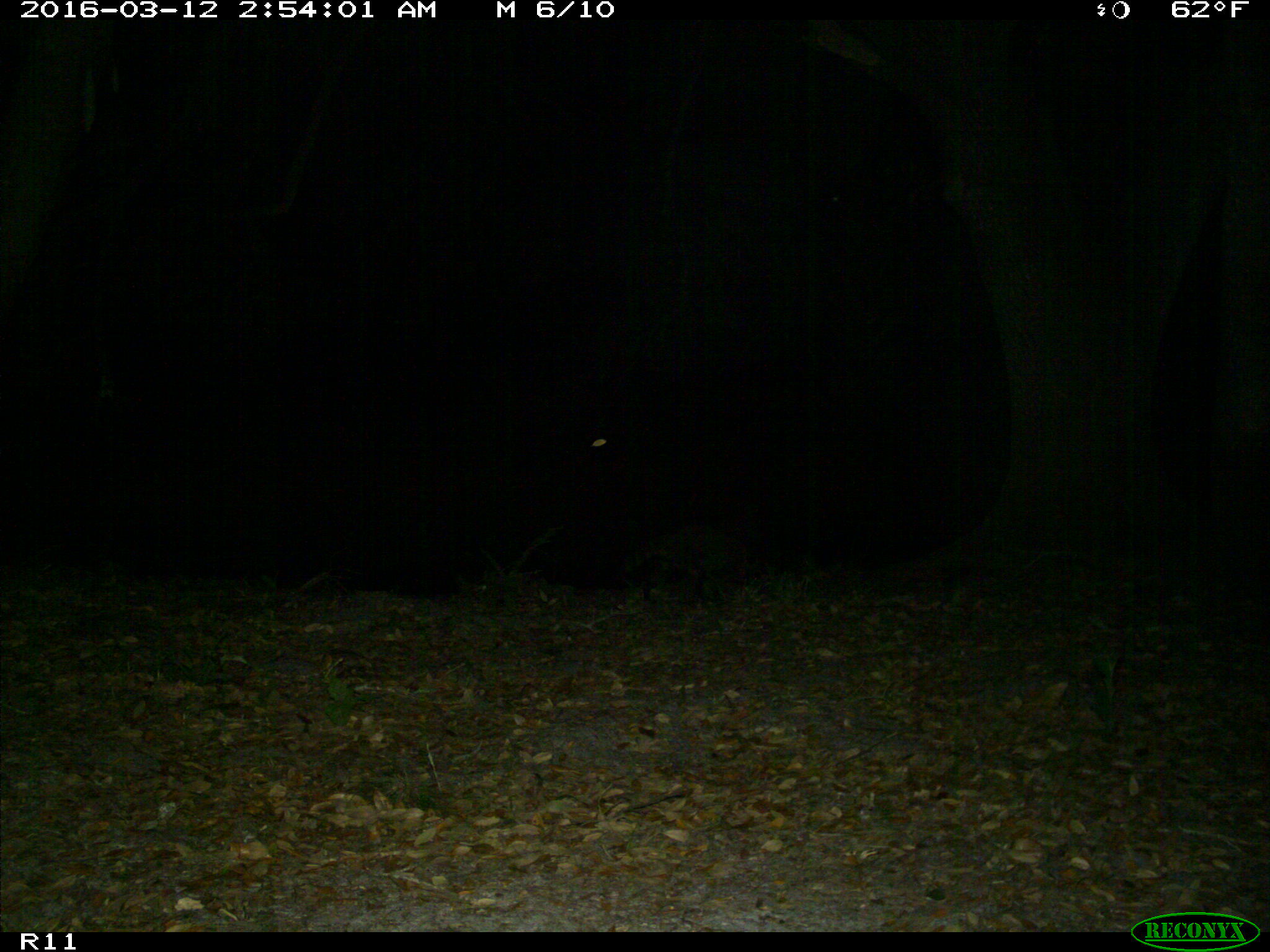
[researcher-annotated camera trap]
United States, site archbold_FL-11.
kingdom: Animalia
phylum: Chordata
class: Mammalia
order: Carnivora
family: Procyonidae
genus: Procyon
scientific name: Procyon lotor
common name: common raccoon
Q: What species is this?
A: Procyon lotor (common raccoon).